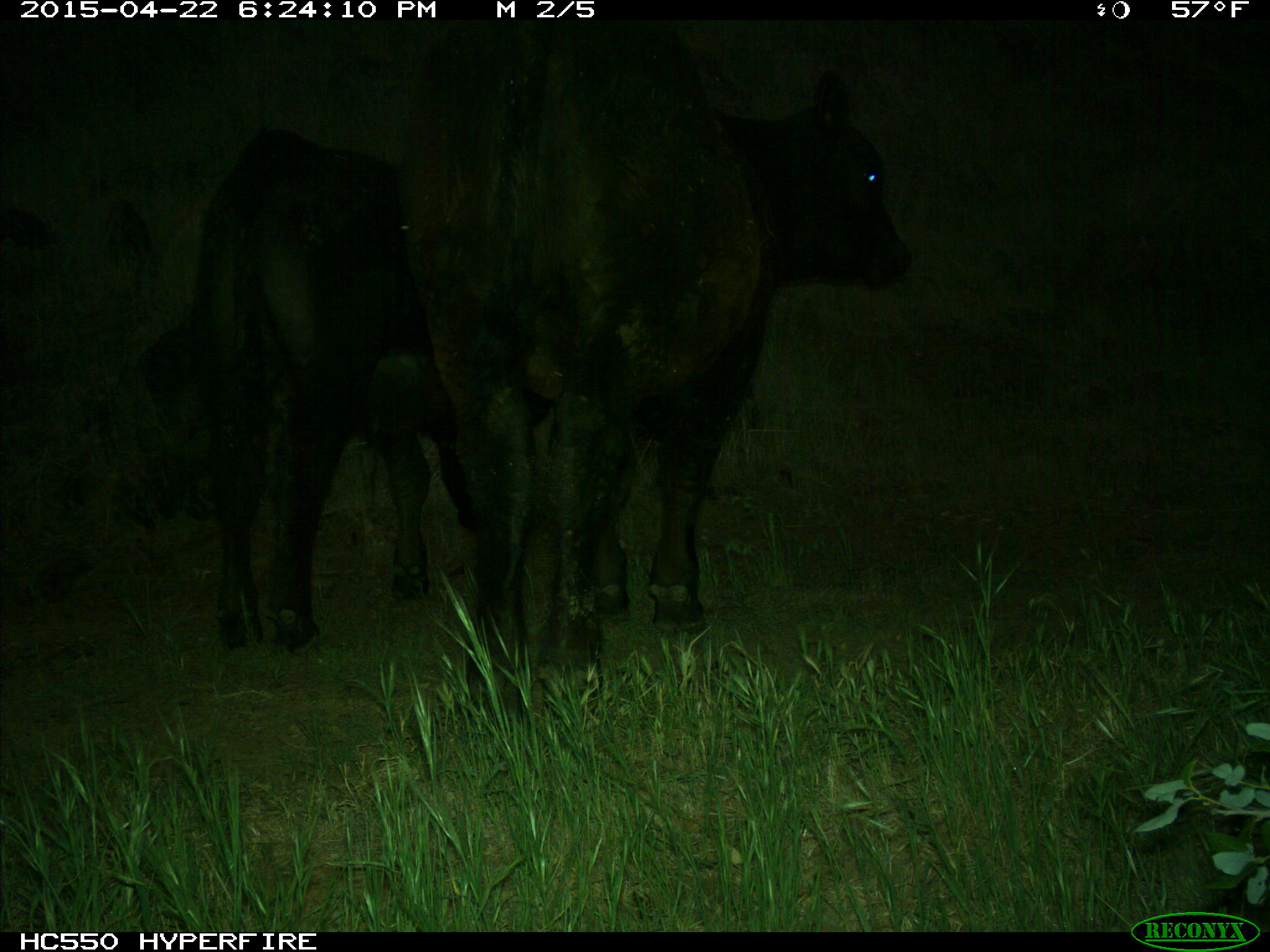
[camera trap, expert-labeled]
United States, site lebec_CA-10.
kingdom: Animalia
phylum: Chordata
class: Mammalia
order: Artiodactyla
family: Bovidae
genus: Bos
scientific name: Bos taurus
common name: domestic cow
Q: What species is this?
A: Bos taurus (domestic cow).